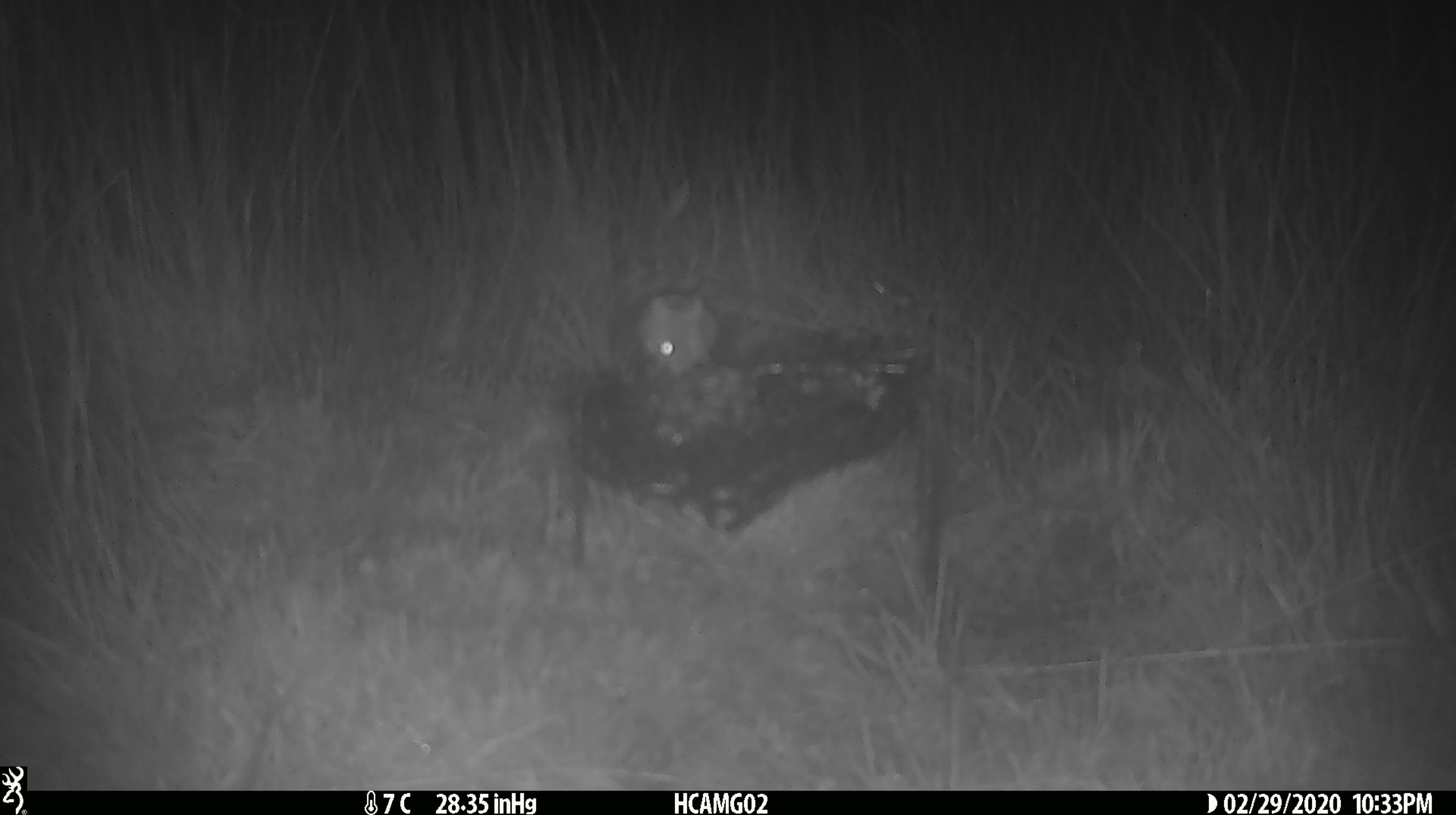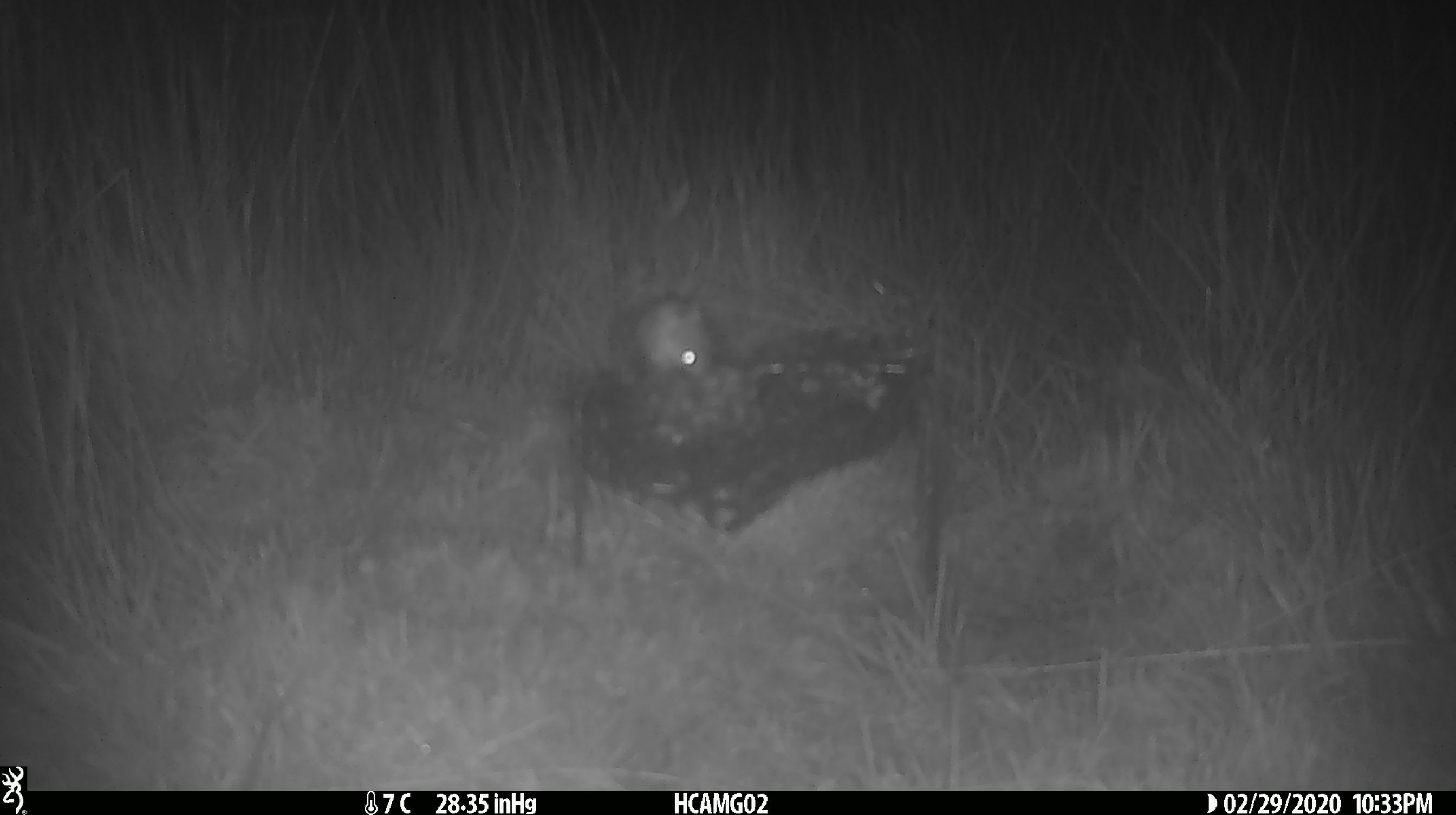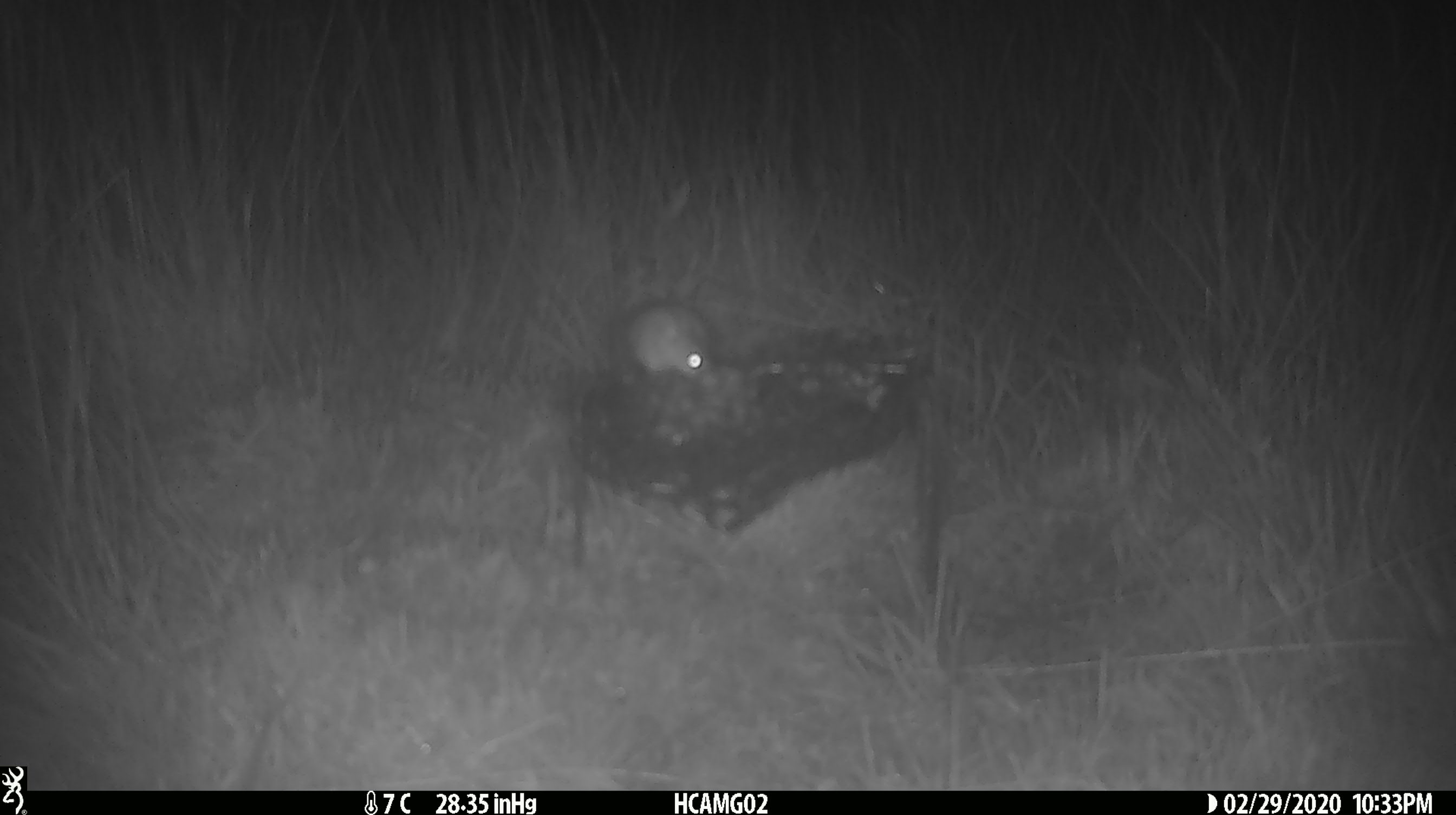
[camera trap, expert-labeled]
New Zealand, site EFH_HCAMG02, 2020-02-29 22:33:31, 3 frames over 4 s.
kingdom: Animalia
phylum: Chordata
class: Mammalia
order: Rodentia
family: Muridae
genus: Mus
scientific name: Mus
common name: mouse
Mouse (Mus).